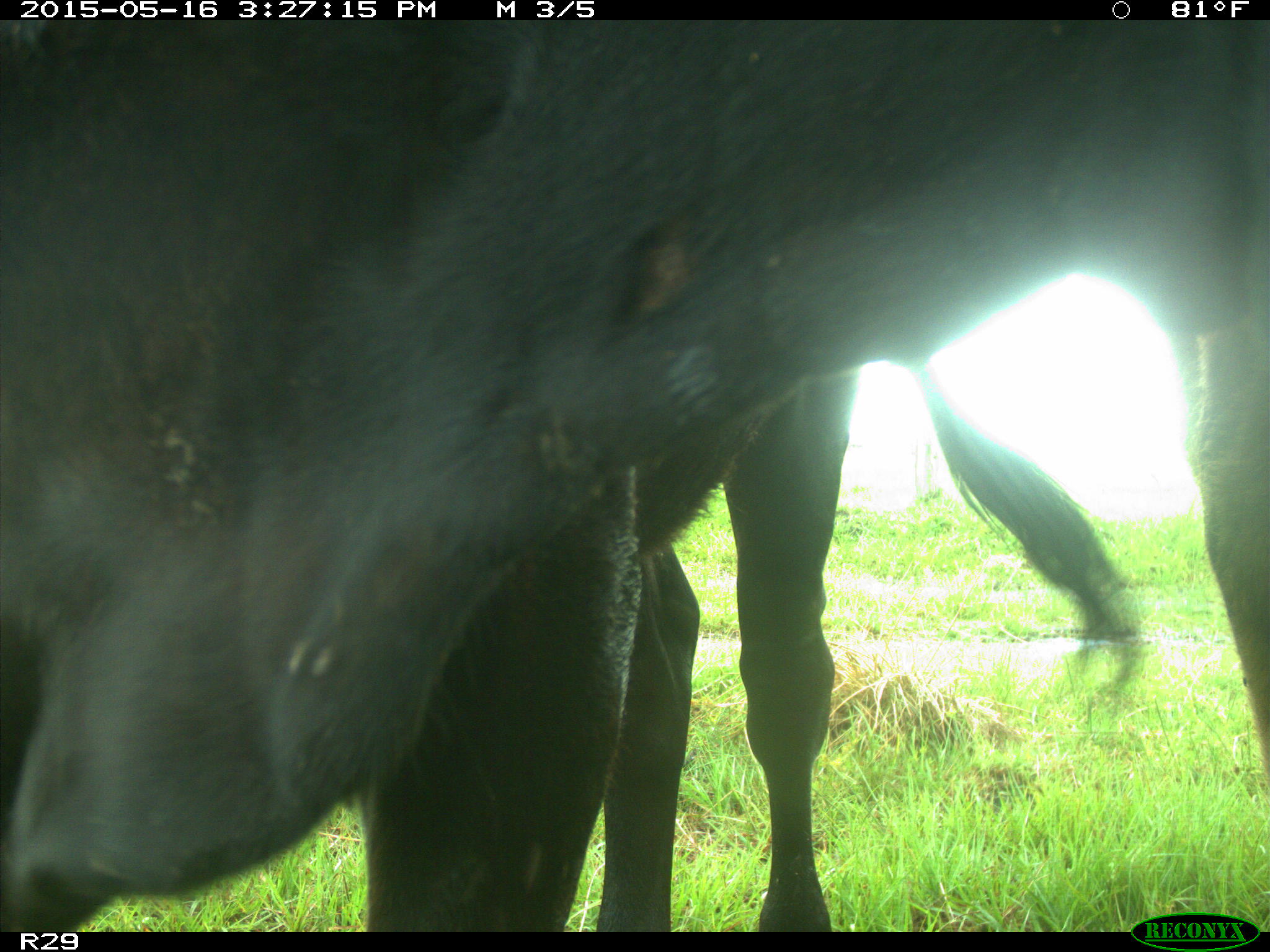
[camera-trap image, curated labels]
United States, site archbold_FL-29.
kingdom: Animalia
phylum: Chordata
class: Mammalia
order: Artiodactyla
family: Bovidae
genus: Bos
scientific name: Bos taurus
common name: domestic cow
Bos taurus (domestic cow).